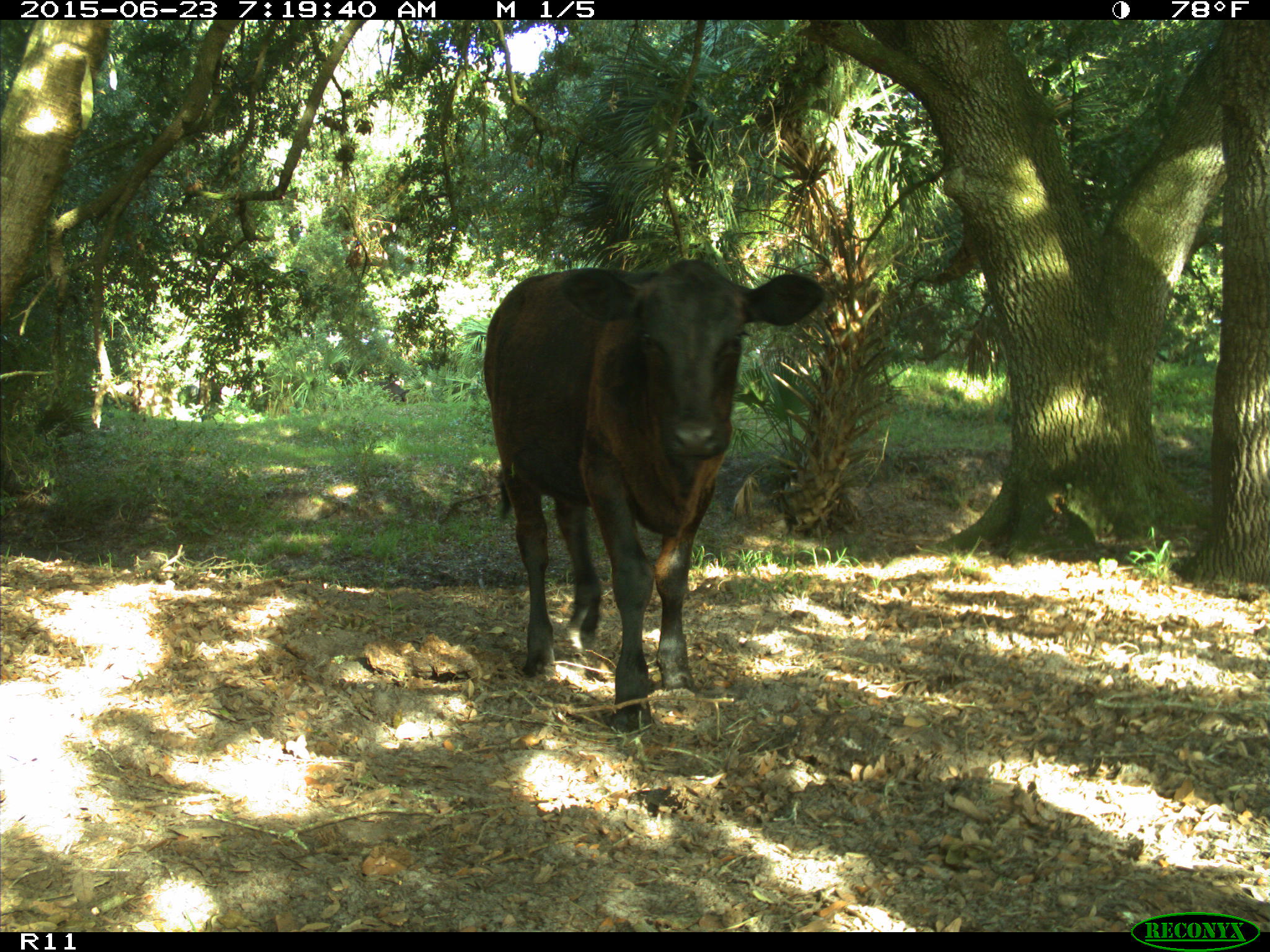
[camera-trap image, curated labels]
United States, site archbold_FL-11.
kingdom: Animalia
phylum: Chordata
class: Mammalia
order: Artiodactyla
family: Bovidae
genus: Bos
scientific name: Bos taurus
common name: domestic cow